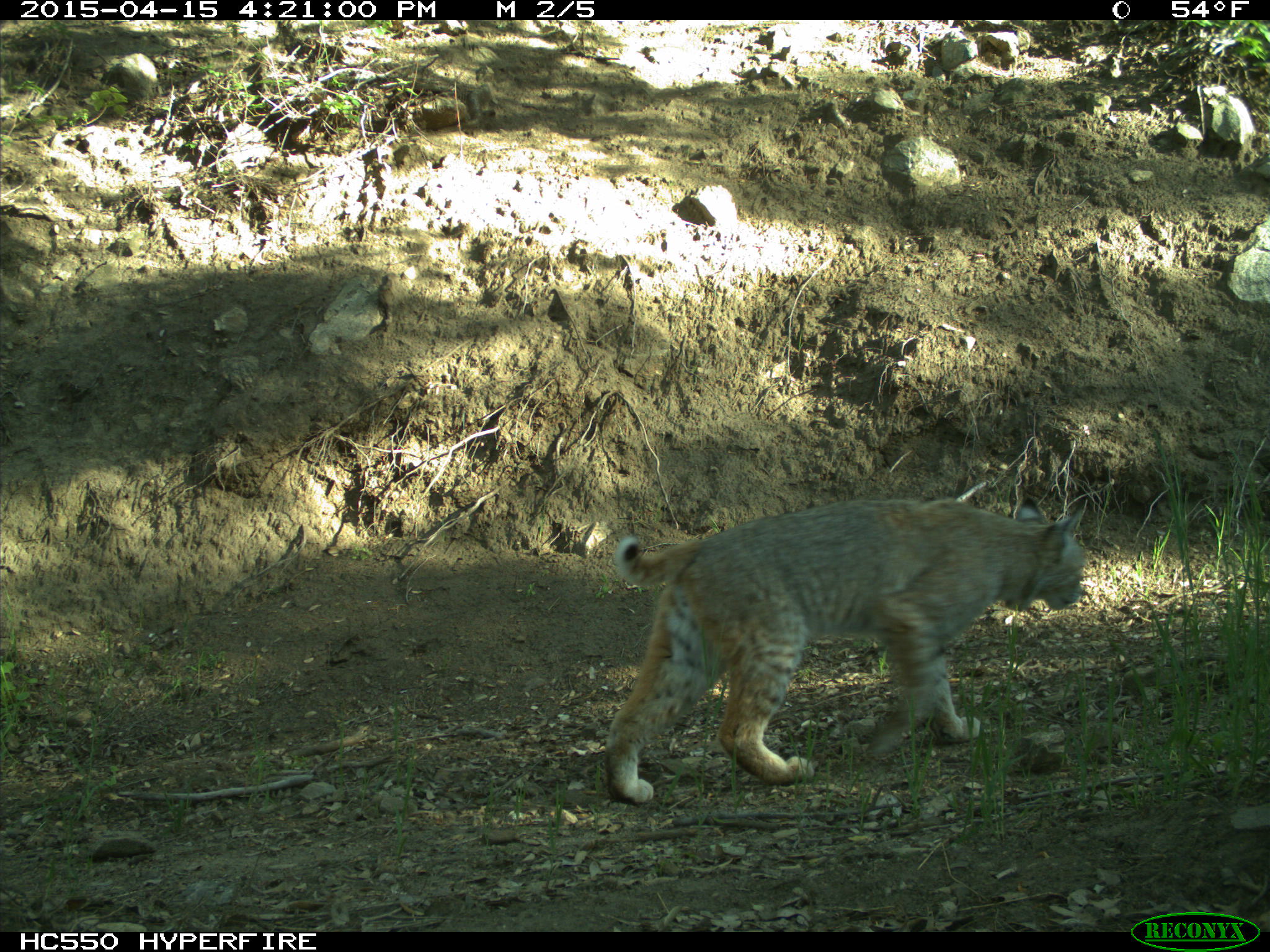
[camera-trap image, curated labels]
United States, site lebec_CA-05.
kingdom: Animalia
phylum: Chordata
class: Mammalia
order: Carnivora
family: Felidae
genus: Lynx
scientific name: Lynx rufus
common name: bobcat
Lynx rufus (bobcat).